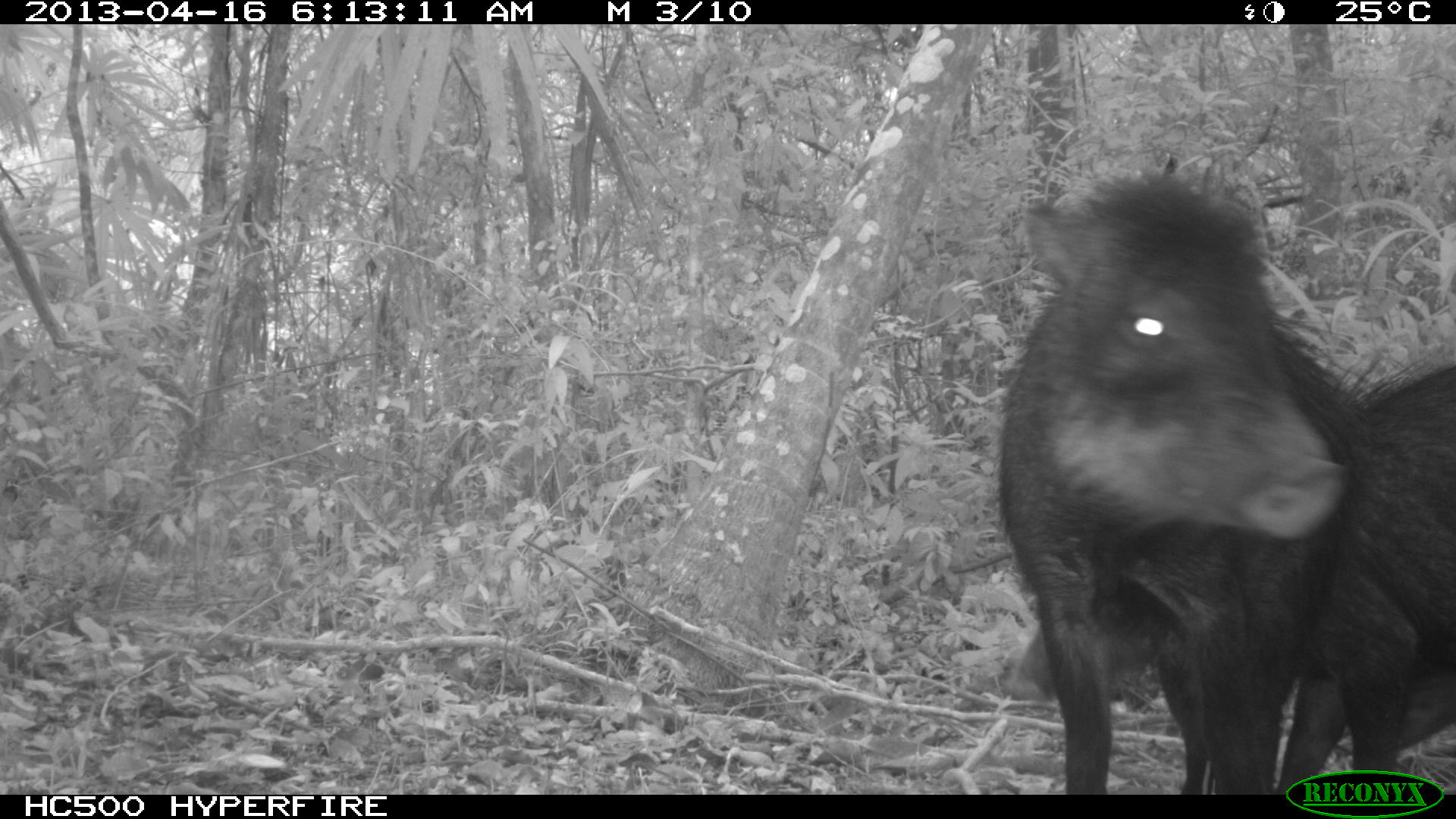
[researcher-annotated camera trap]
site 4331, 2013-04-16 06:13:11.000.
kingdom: Animalia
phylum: Chordata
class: Mammalia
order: Artiodactyla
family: Tayassuidae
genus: Tayassu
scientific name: Tayassu pecari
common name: white-lipped peccary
Tayassu pecari (white-lipped peccary), count 5.